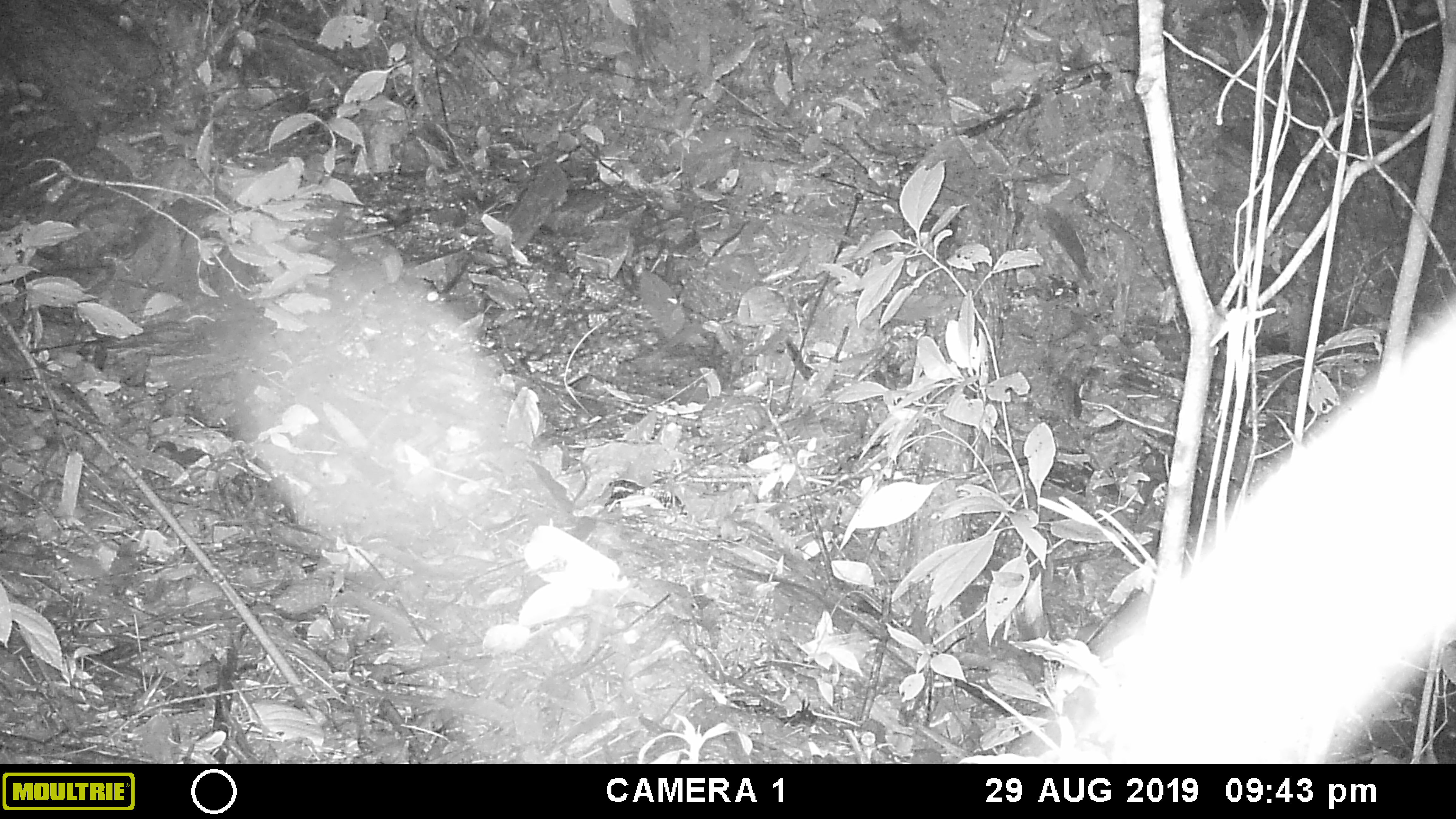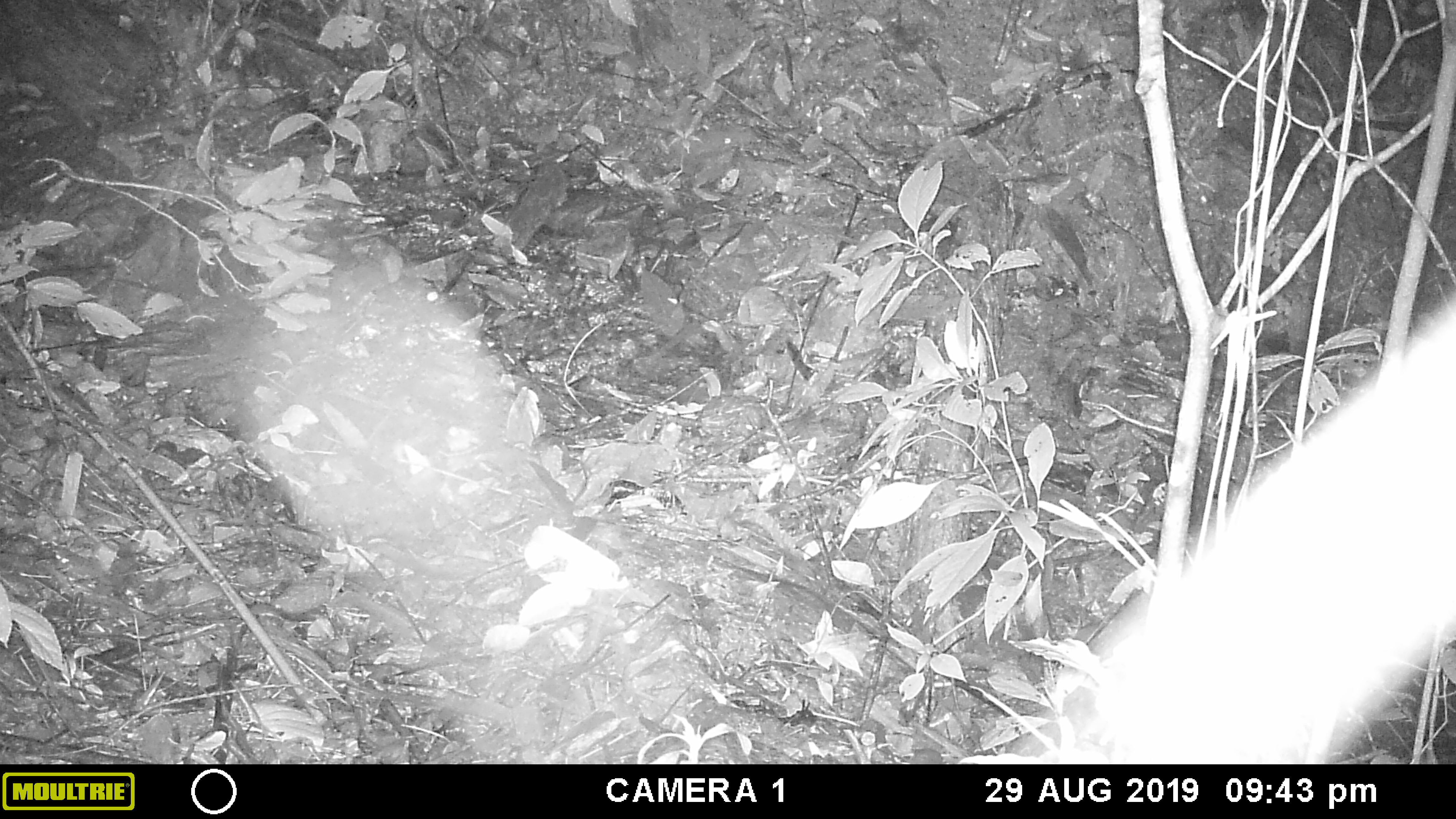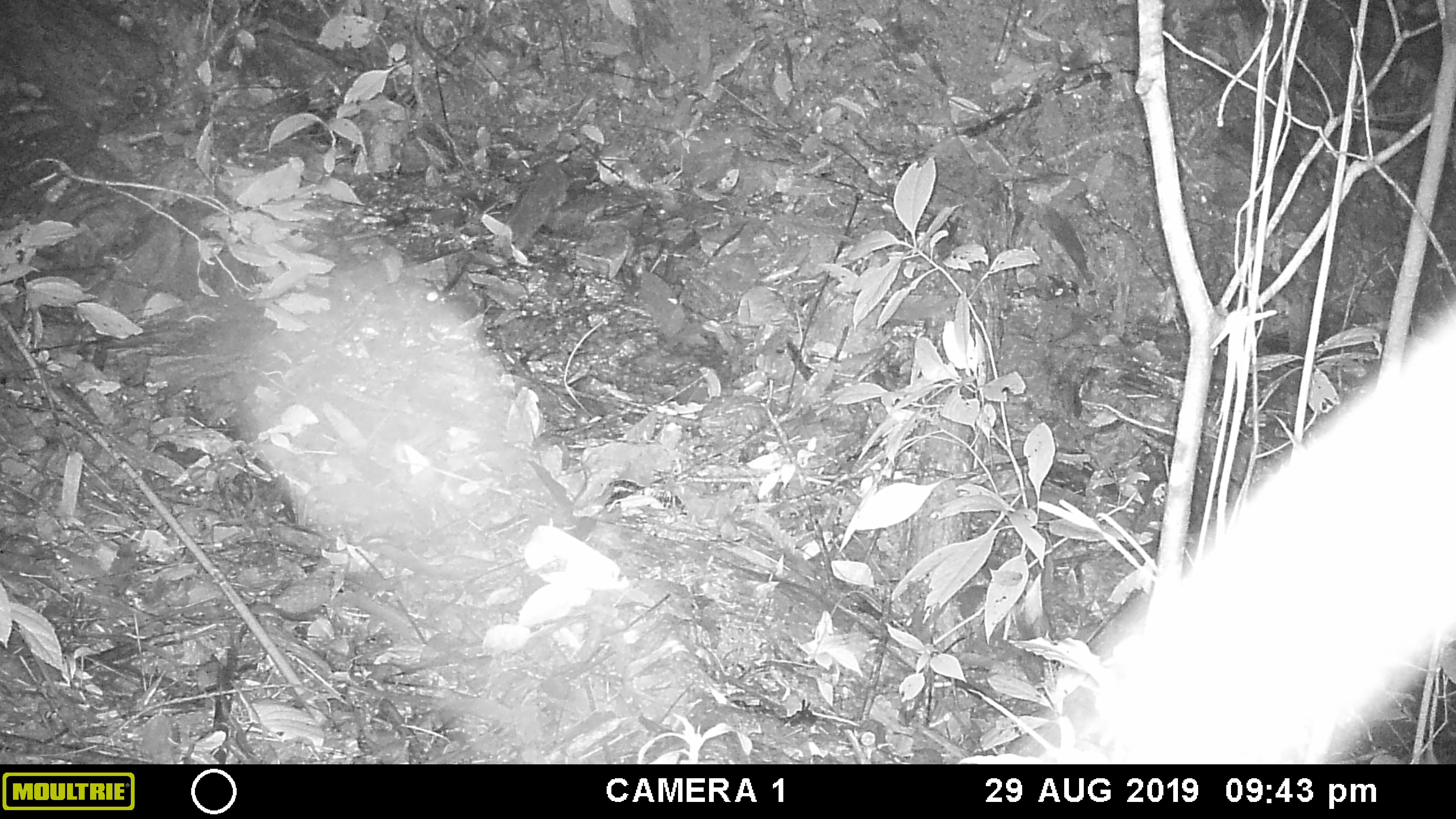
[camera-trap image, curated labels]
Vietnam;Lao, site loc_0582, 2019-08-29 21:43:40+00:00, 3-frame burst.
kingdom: Animalia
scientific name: Animalia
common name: animal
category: unidentified animal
Unidentified animal (animal) (Animalia). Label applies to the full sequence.